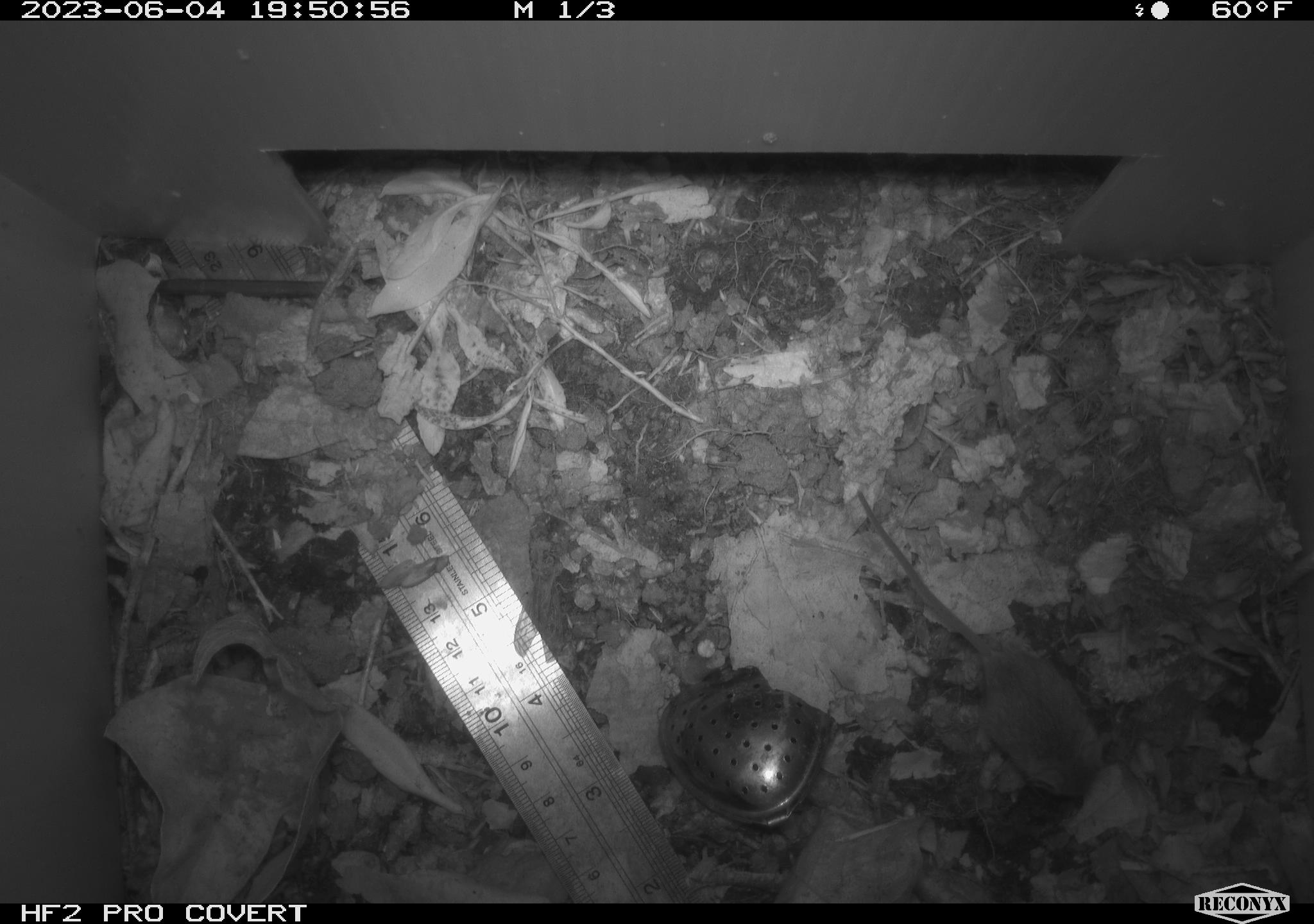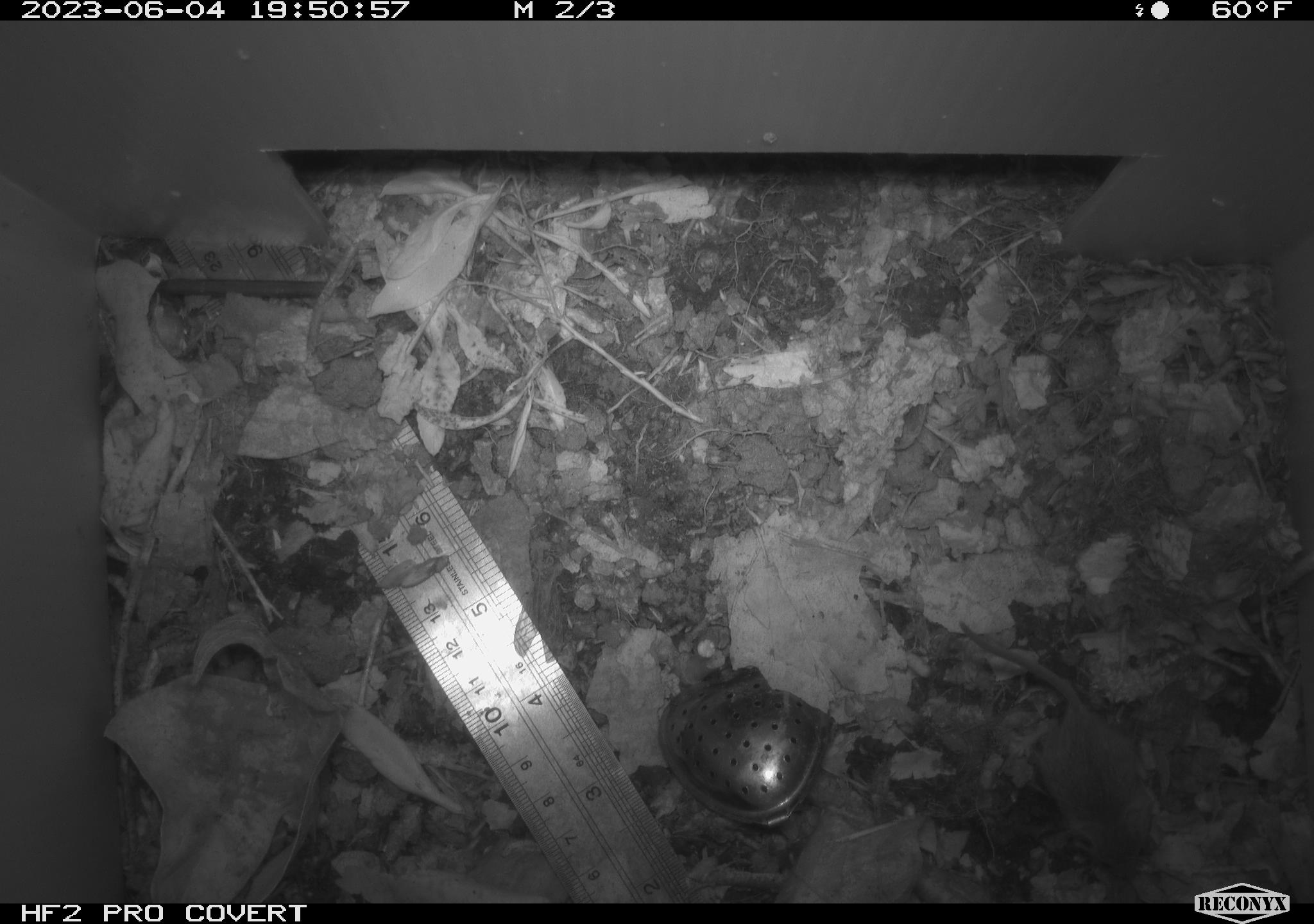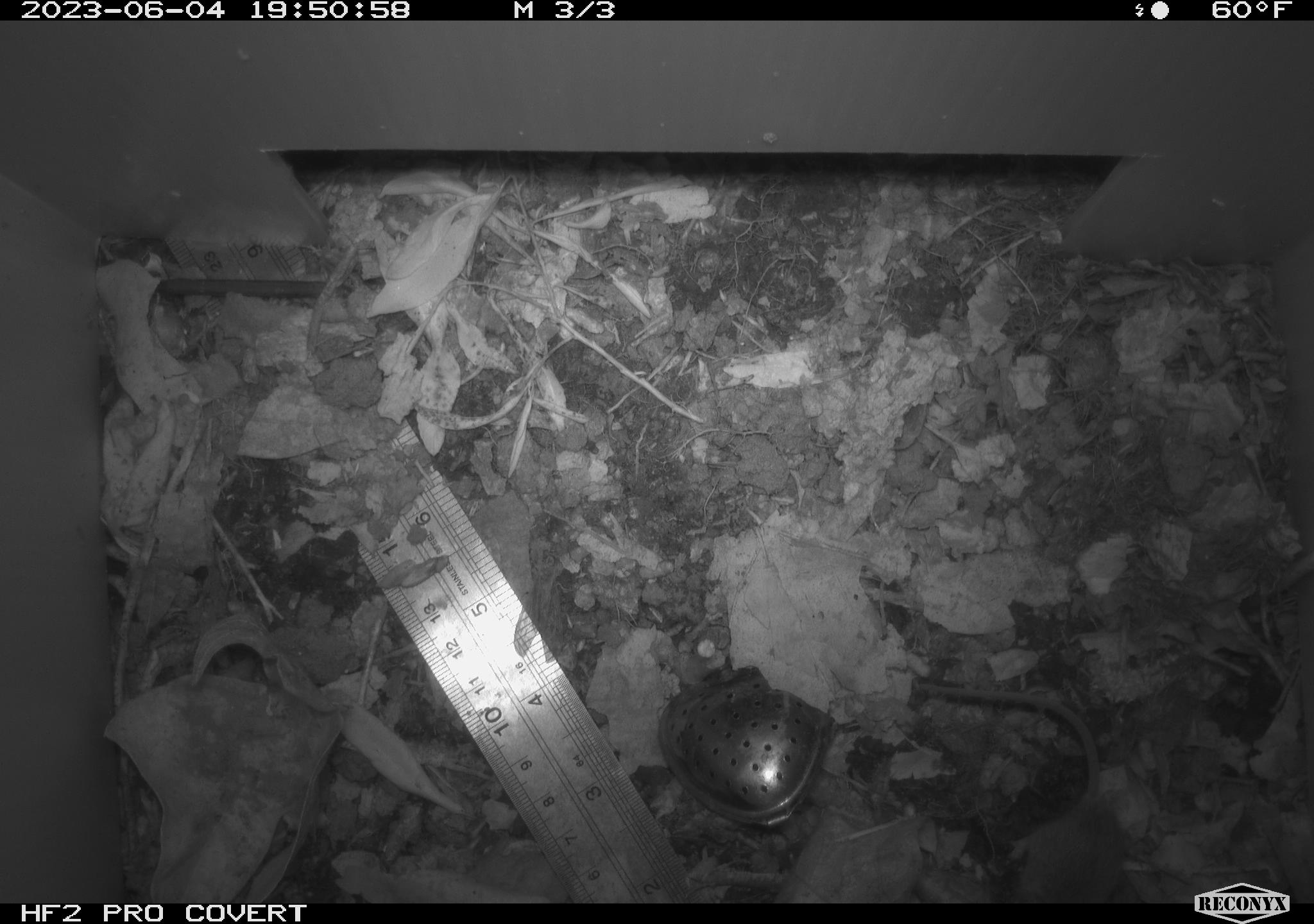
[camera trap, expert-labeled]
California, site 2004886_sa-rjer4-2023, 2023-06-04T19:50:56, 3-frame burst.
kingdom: Animalia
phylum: Chordata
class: Mammalia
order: Rodentia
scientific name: Rodentia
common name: mouse species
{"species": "mouse species (Rodentia)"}